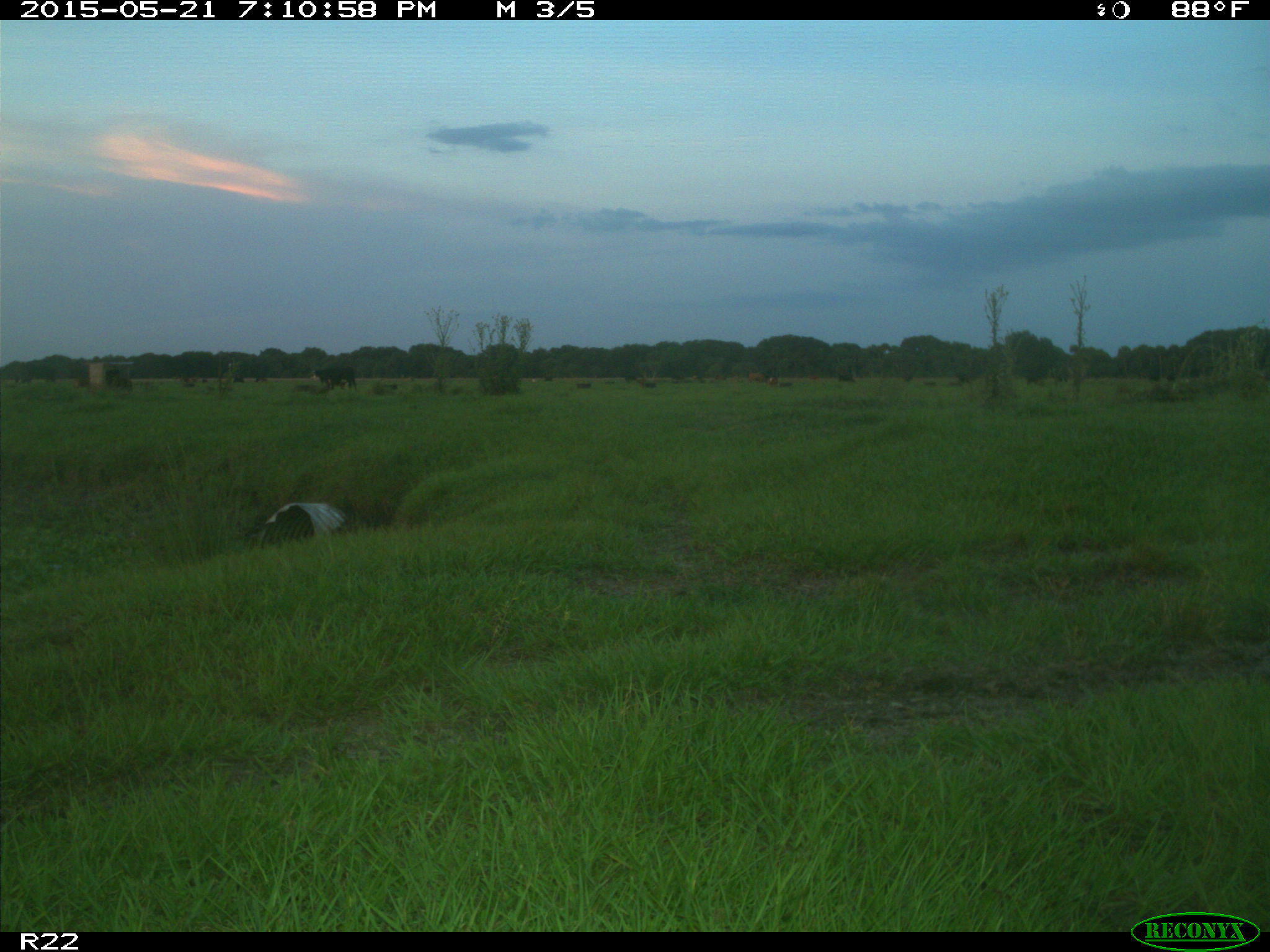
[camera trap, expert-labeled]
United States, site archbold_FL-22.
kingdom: Animalia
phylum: Chordata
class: Mammalia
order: Artiodactyla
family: Bovidae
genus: Bos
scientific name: Bos taurus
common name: domestic cow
Bos taurus (domestic cow).